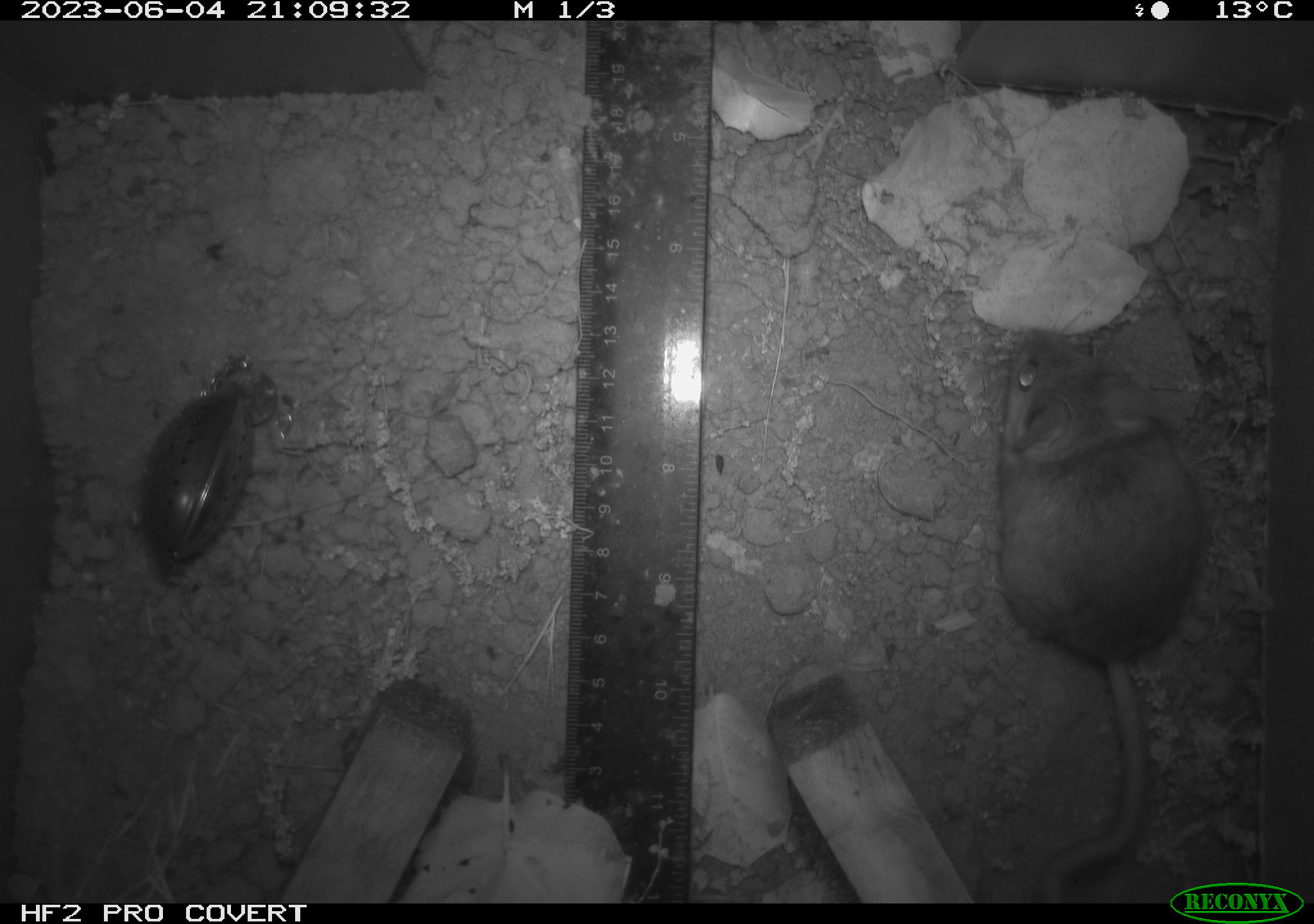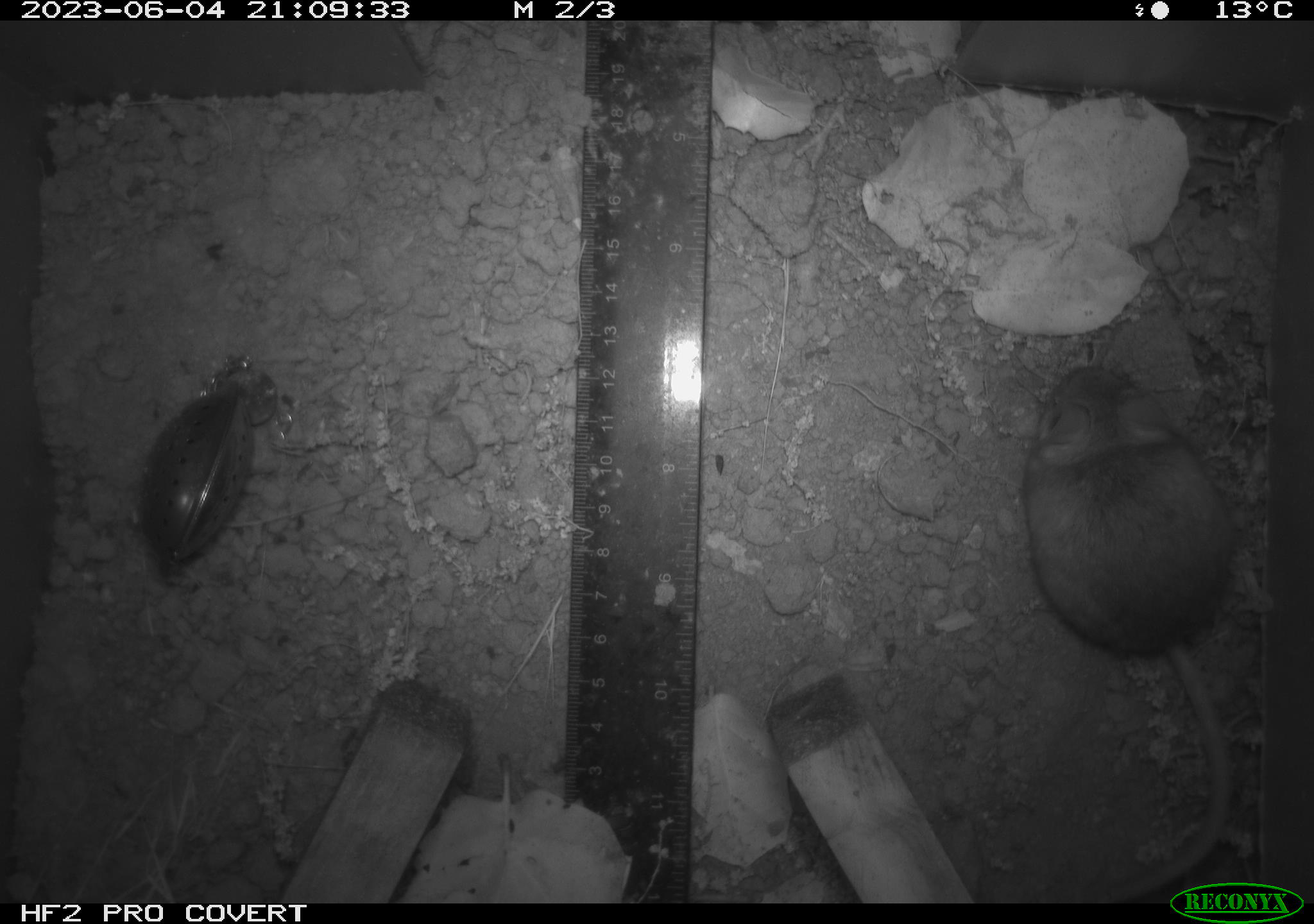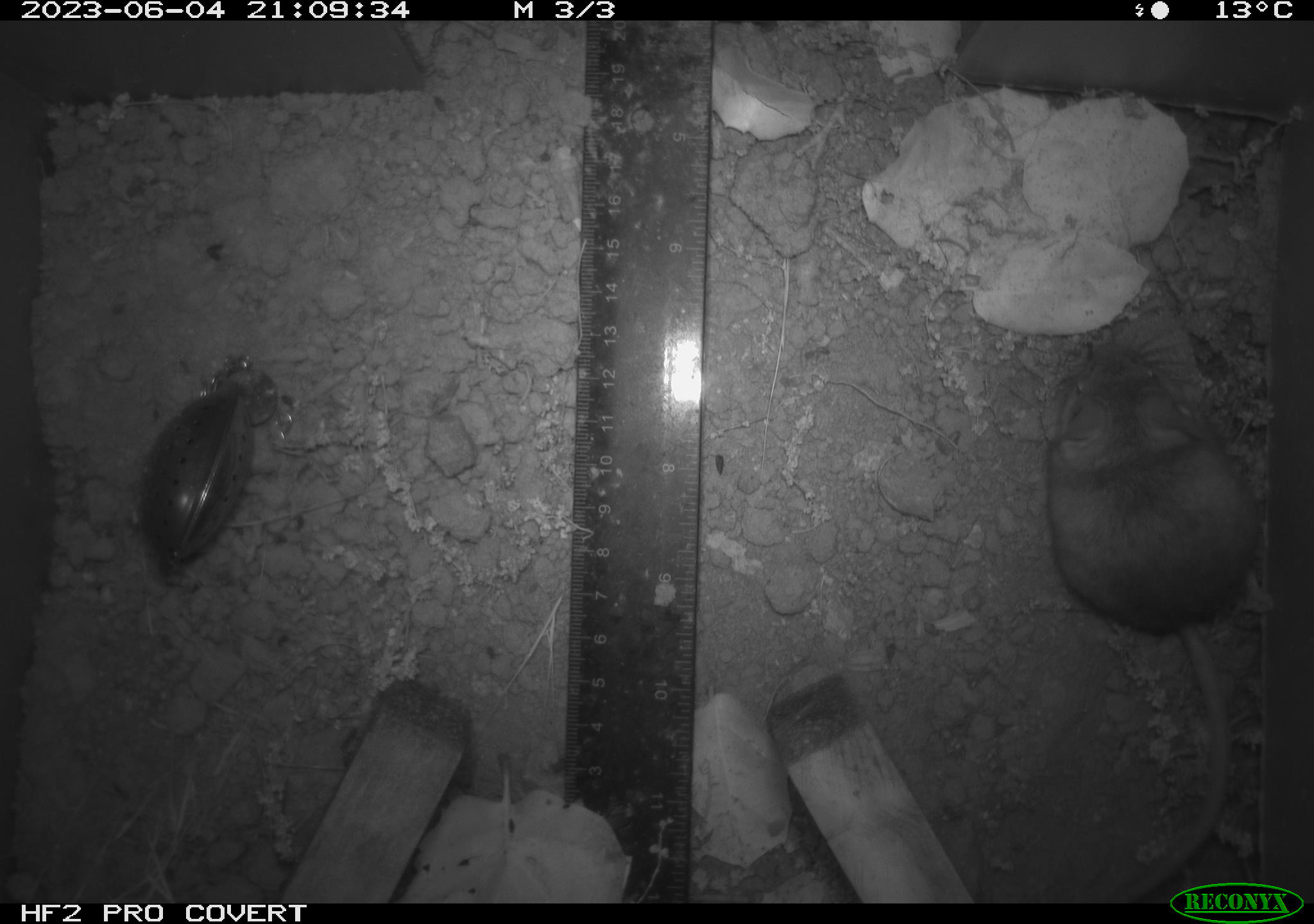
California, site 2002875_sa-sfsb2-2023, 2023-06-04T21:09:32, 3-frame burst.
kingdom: Animalia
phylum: Chordata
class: Mammalia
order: Rodentia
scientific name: Rodentia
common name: mouse species